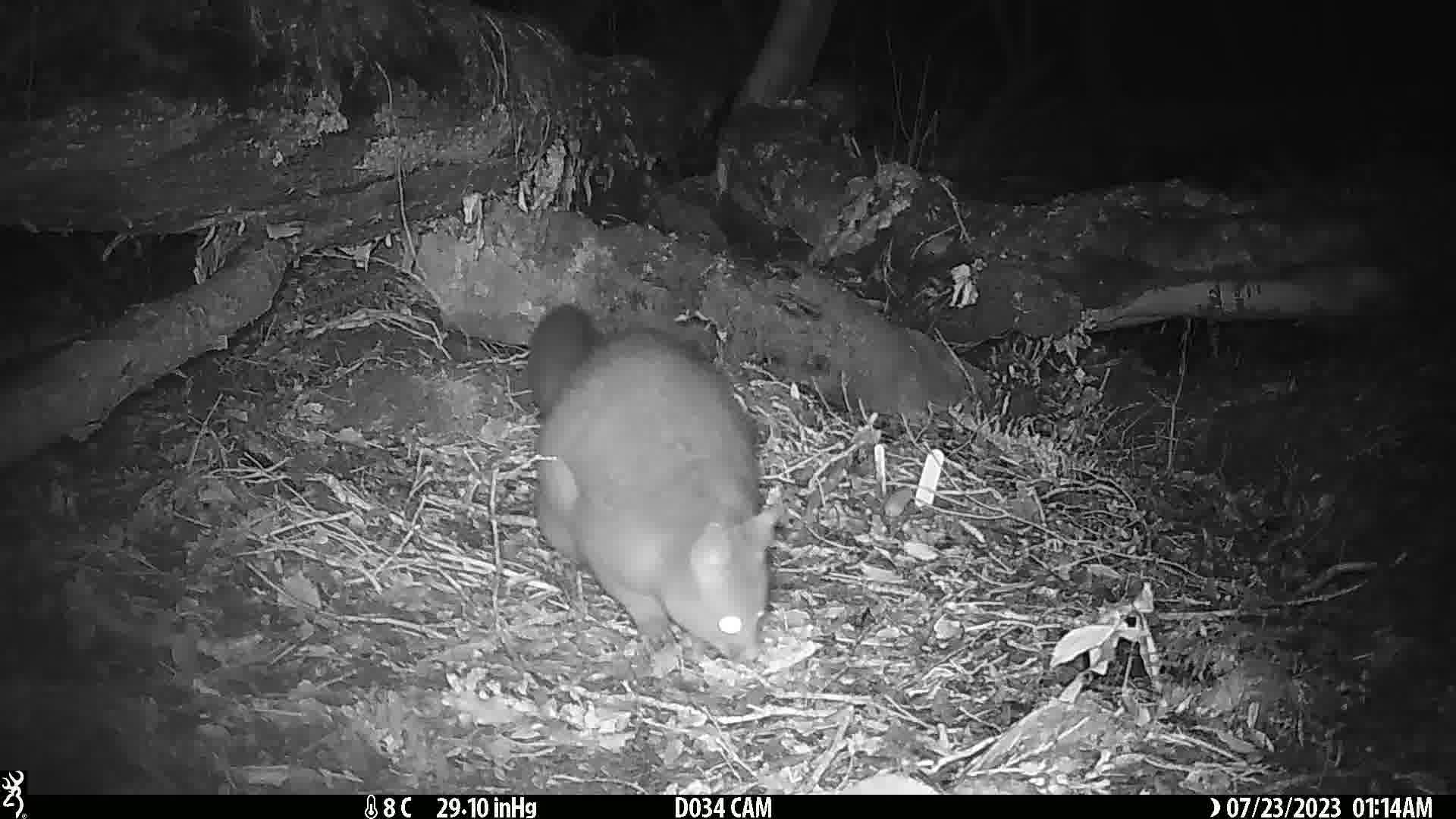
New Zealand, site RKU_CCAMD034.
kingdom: Animalia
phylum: Chordata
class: Mammalia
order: Diprotodontia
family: Phalangeridae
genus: Trichosurus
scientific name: Trichosurus vulpecula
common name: common brushtail possum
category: possum